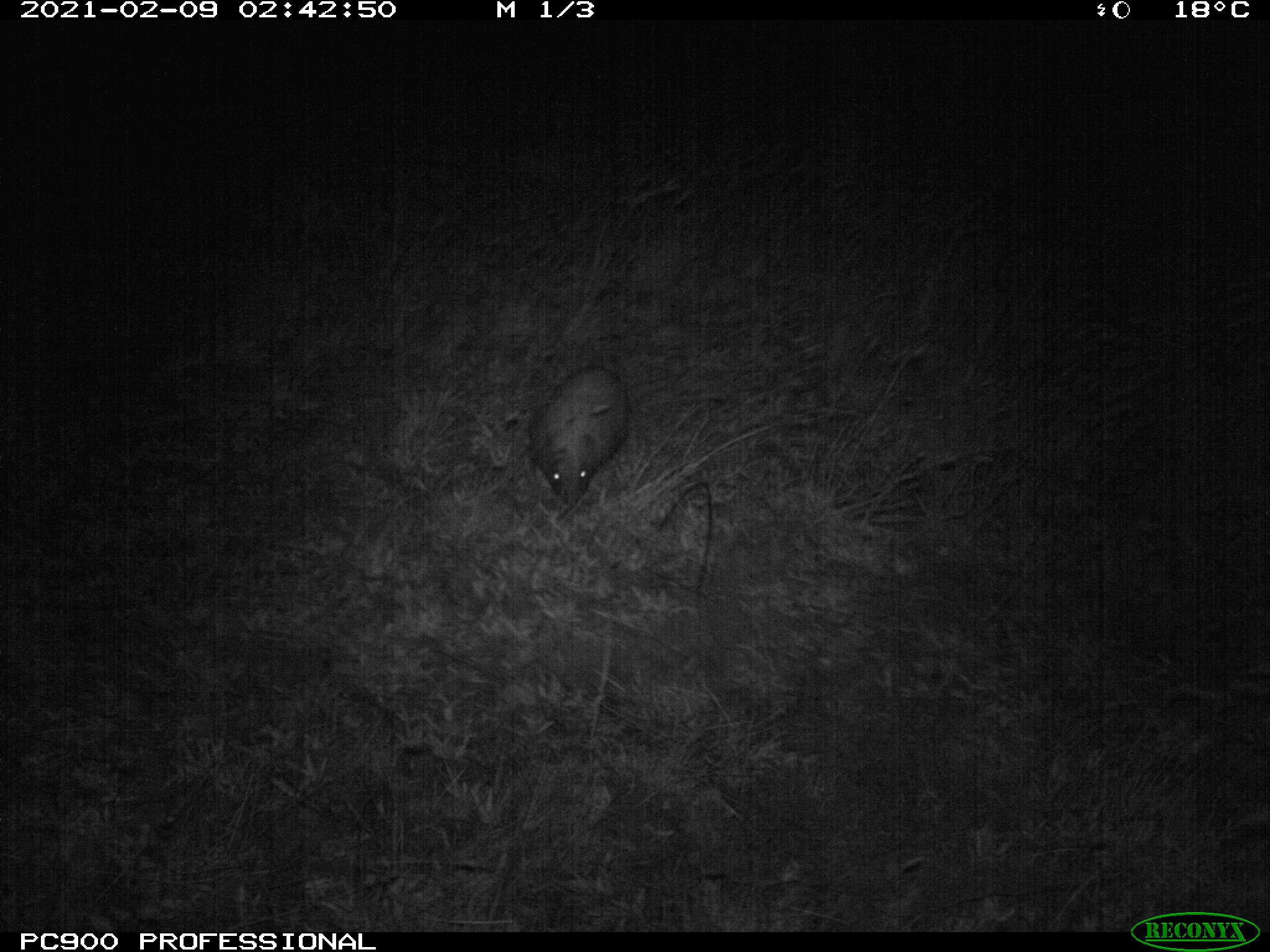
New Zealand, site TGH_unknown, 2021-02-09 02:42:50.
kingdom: Animalia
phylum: Chordata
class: Mammalia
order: Eulipotyphla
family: Erinaceidae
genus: Erinaceus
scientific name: Erinaceus europaeus europaeus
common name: european hedgehog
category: hedgehog